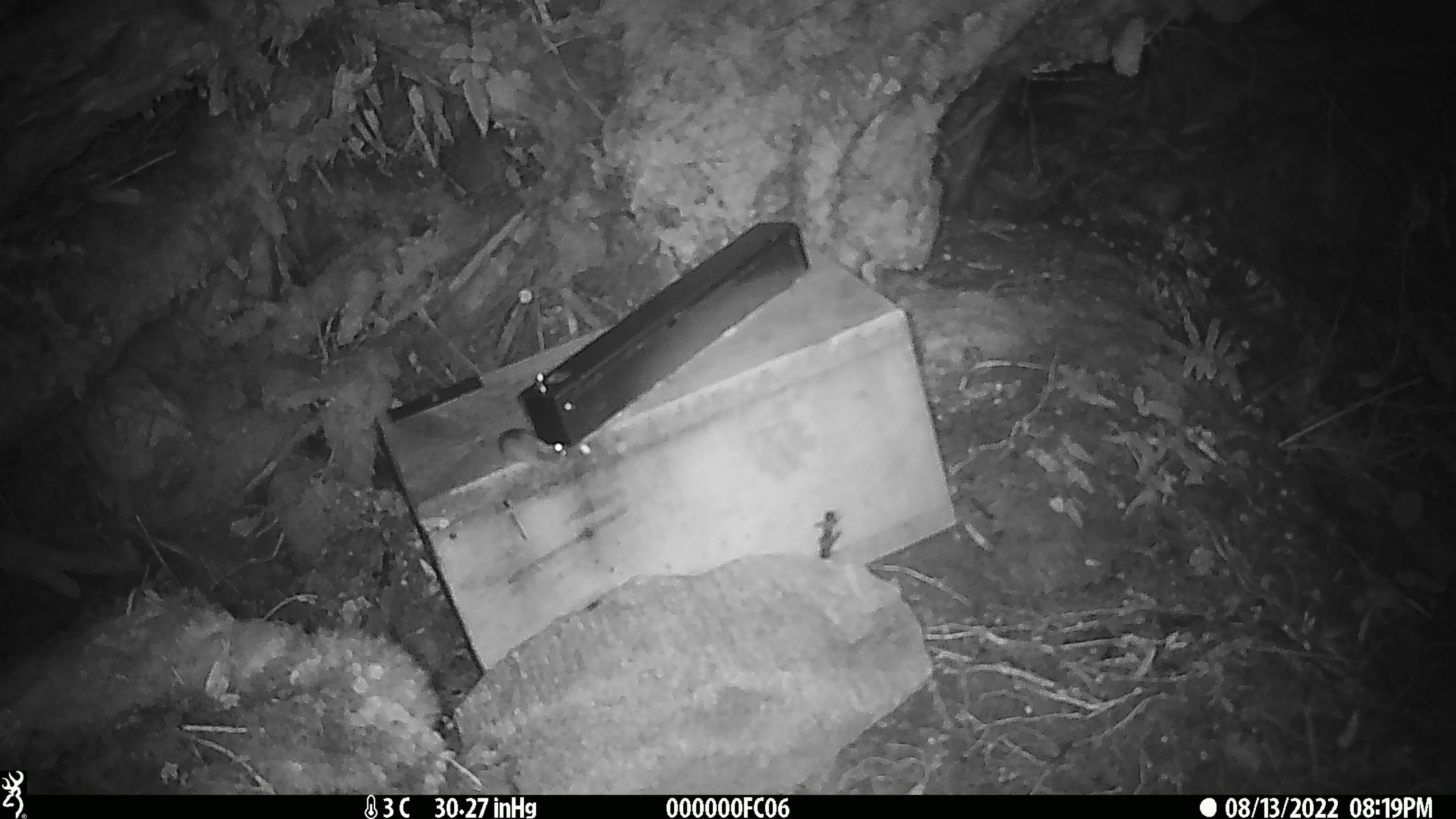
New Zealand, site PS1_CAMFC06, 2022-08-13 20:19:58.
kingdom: Animalia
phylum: Chordata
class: Mammalia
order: Rodentia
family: Muridae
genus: Mus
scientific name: Mus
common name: mouse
Mouse (Mus).